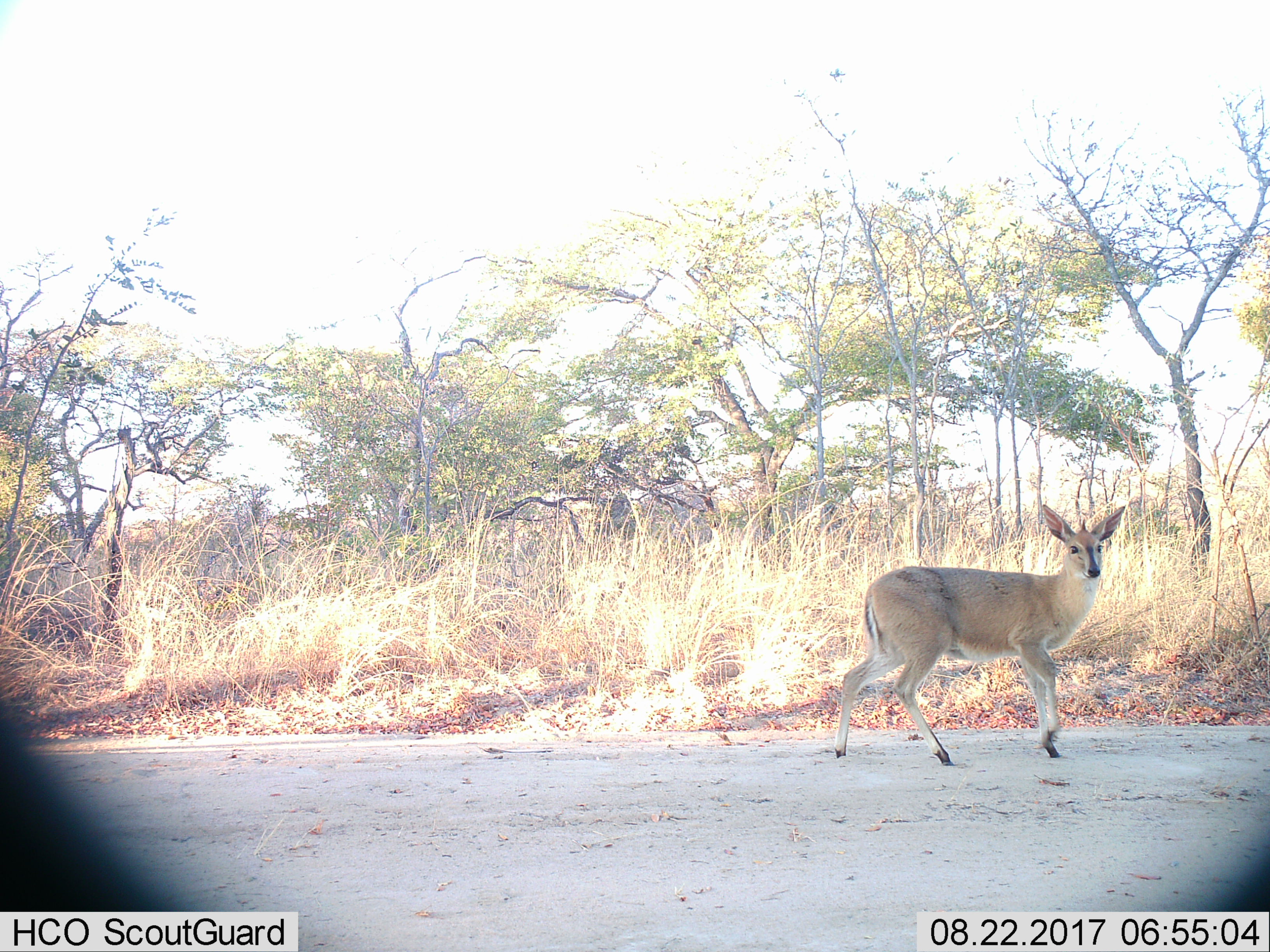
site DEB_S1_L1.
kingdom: Animalia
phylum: Chordata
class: Mammalia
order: Artiodactyla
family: Bovidae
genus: Sylvicapra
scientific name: Sylvicapra grimmia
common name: common duiker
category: duikercommongrey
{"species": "duikercommongrey (common duiker) (Sylvicapra grimmia)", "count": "1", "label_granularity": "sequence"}